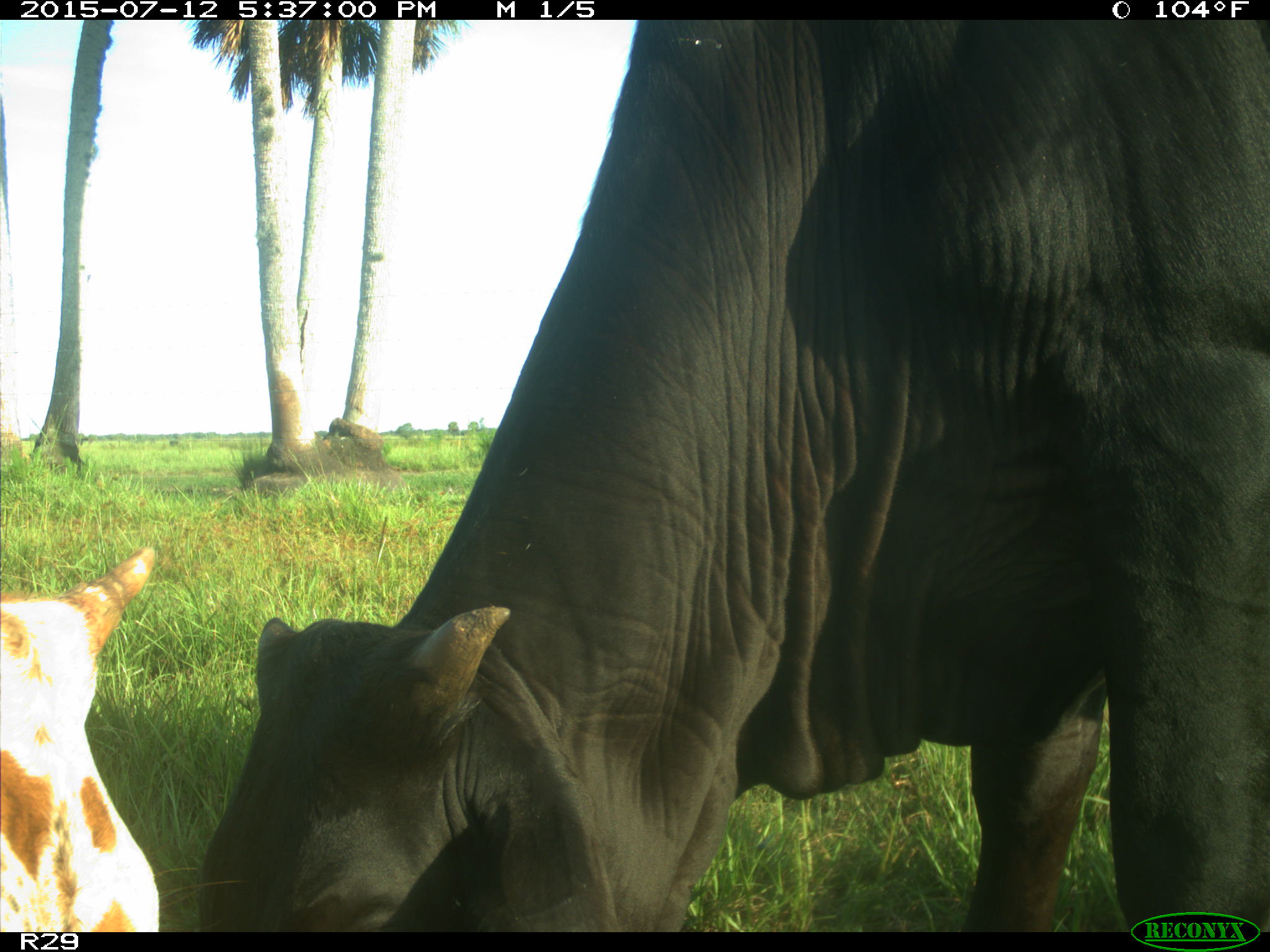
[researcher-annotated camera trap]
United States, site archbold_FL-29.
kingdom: Animalia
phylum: Chordata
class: Mammalia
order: Artiodactyla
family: Bovidae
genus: Bos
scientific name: Bos taurus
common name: domestic cow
Bos taurus (domestic cow).